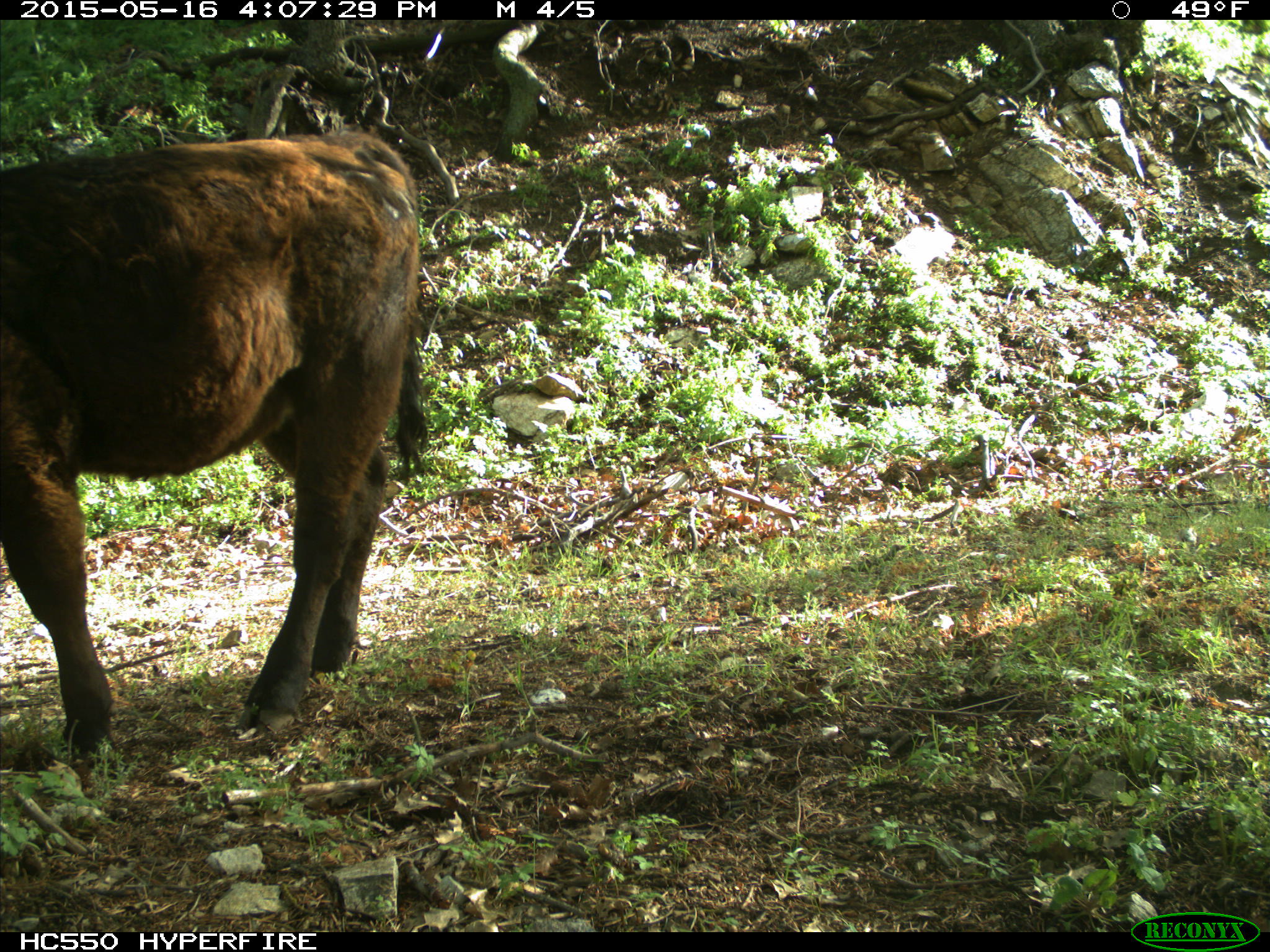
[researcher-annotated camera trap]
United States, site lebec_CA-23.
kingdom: Animalia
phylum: Chordata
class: Mammalia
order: Artiodactyla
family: Bovidae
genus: Bos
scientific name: Bos taurus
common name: domestic cow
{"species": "Bos taurus (domestic cow)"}